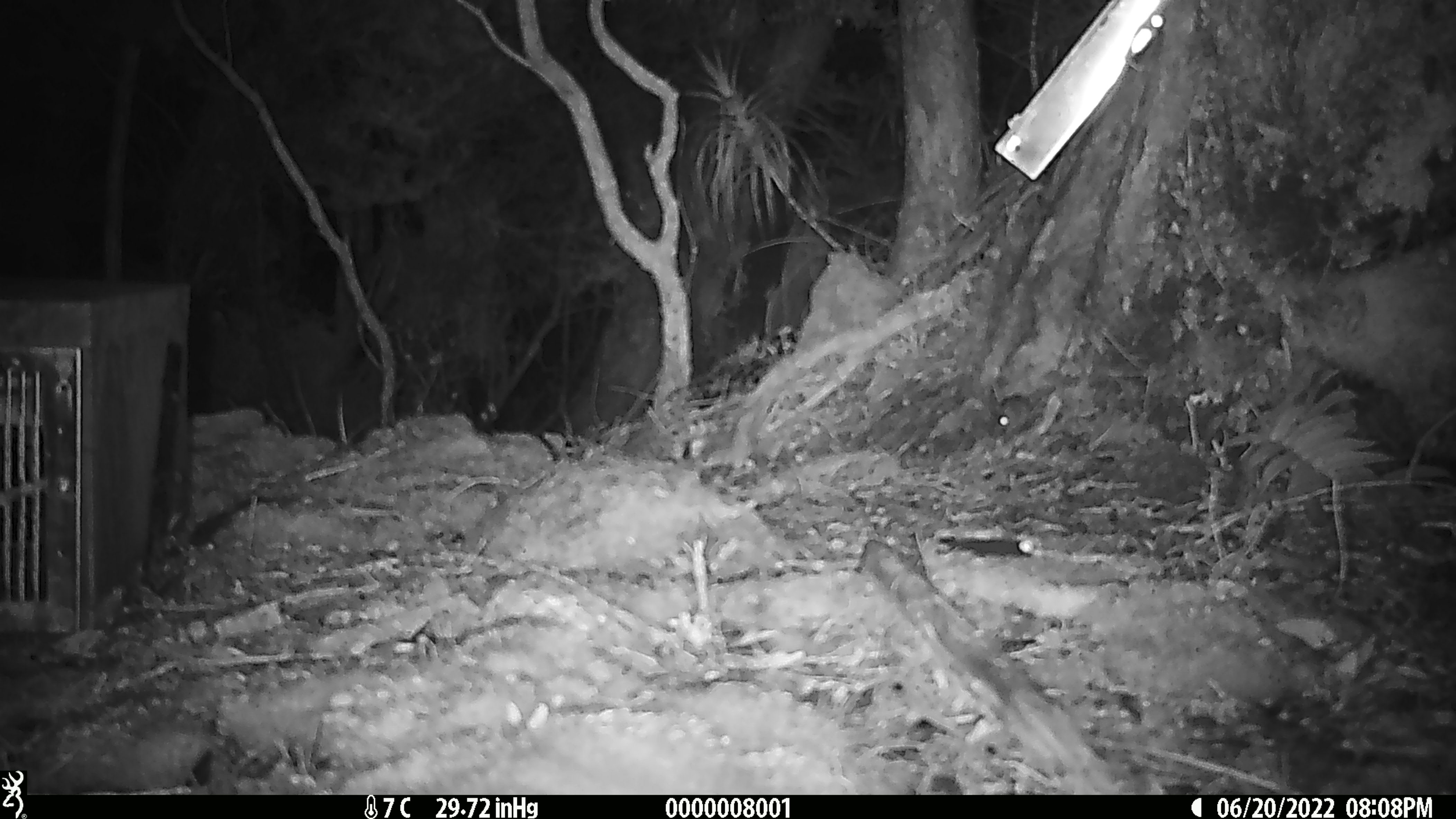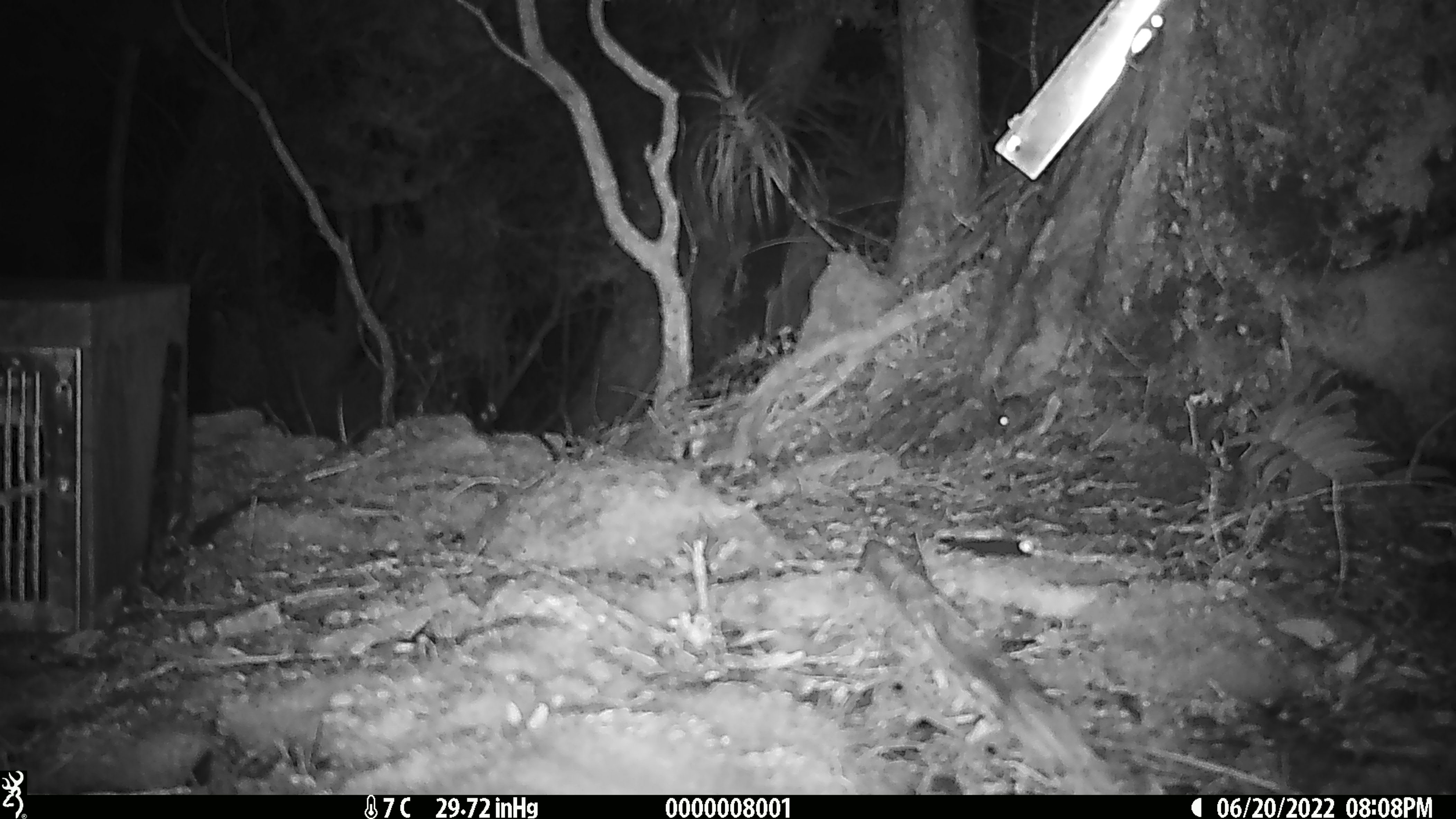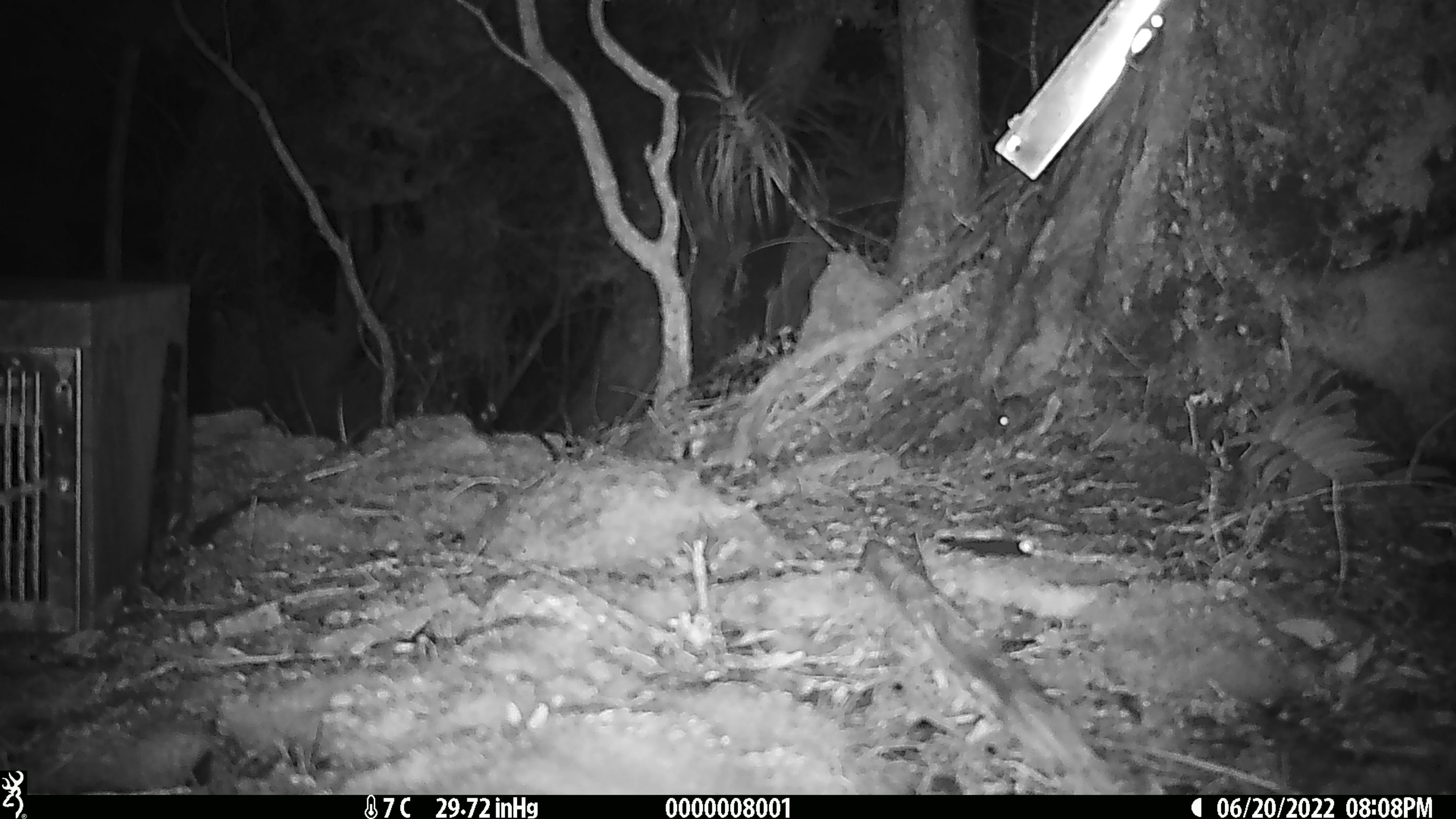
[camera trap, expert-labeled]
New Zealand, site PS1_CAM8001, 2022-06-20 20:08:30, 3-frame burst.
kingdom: Animalia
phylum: Chordata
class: Mammalia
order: Rodentia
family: Muridae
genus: Mus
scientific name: Mus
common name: mouse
Mouse (Mus).